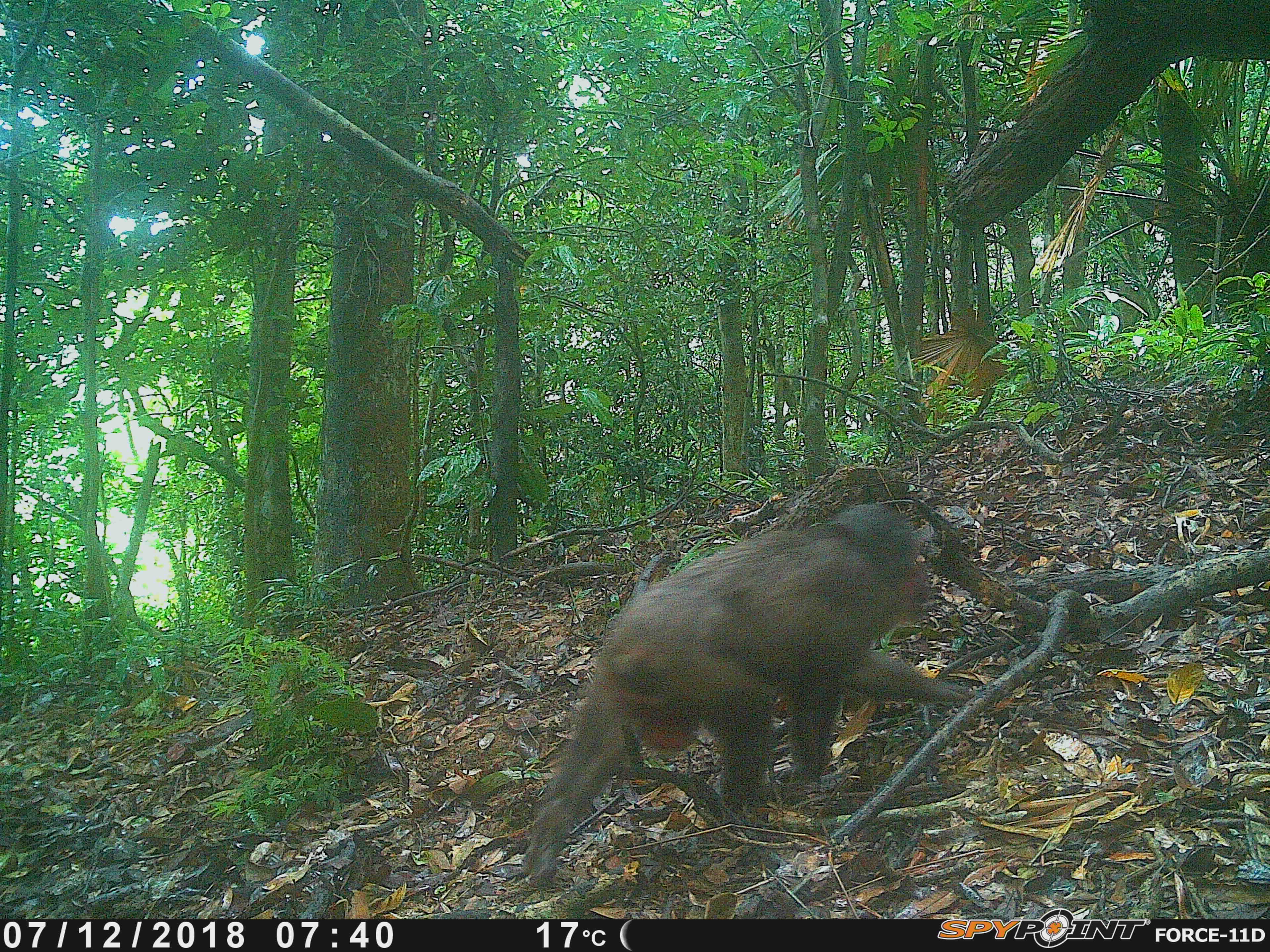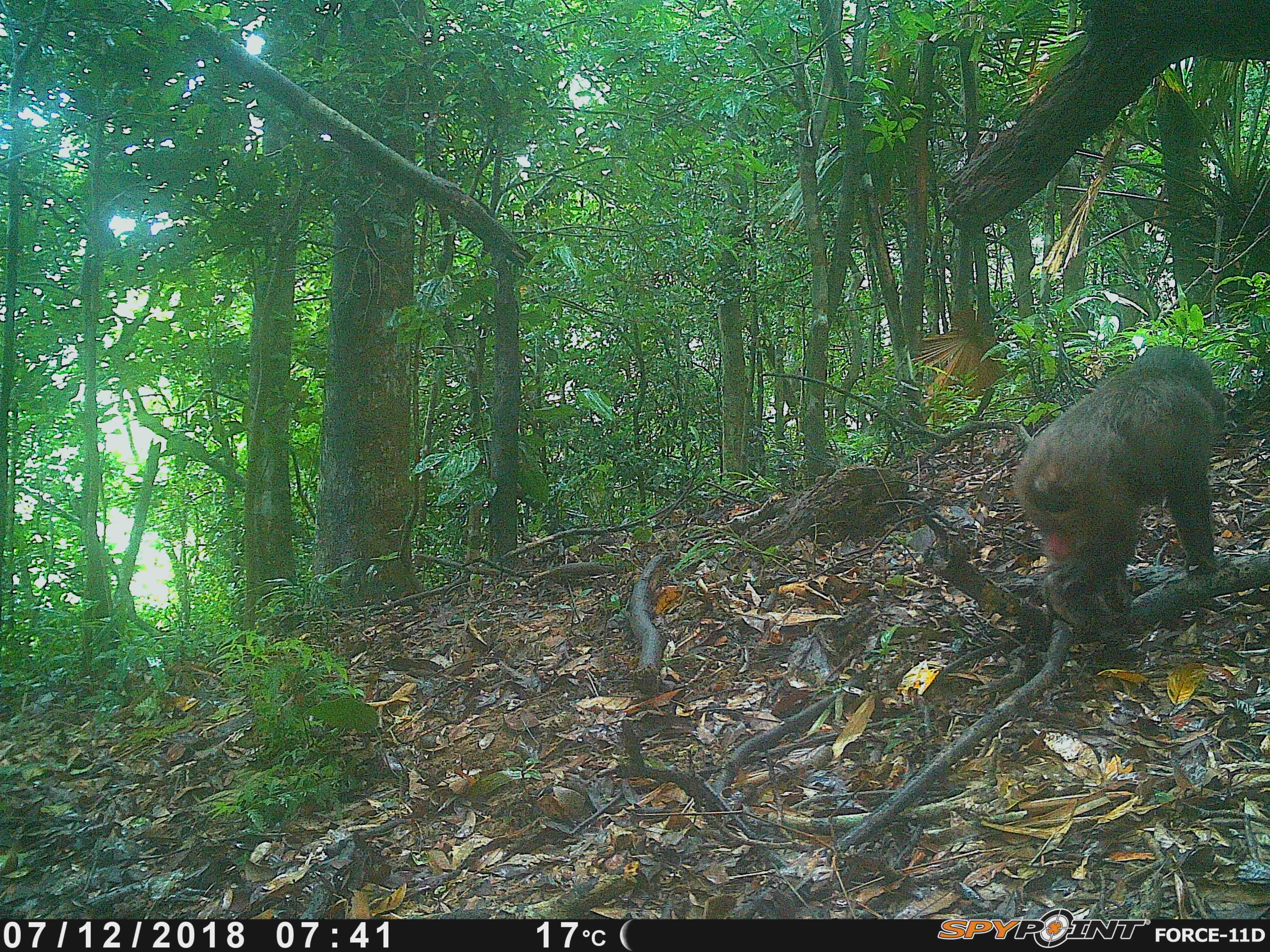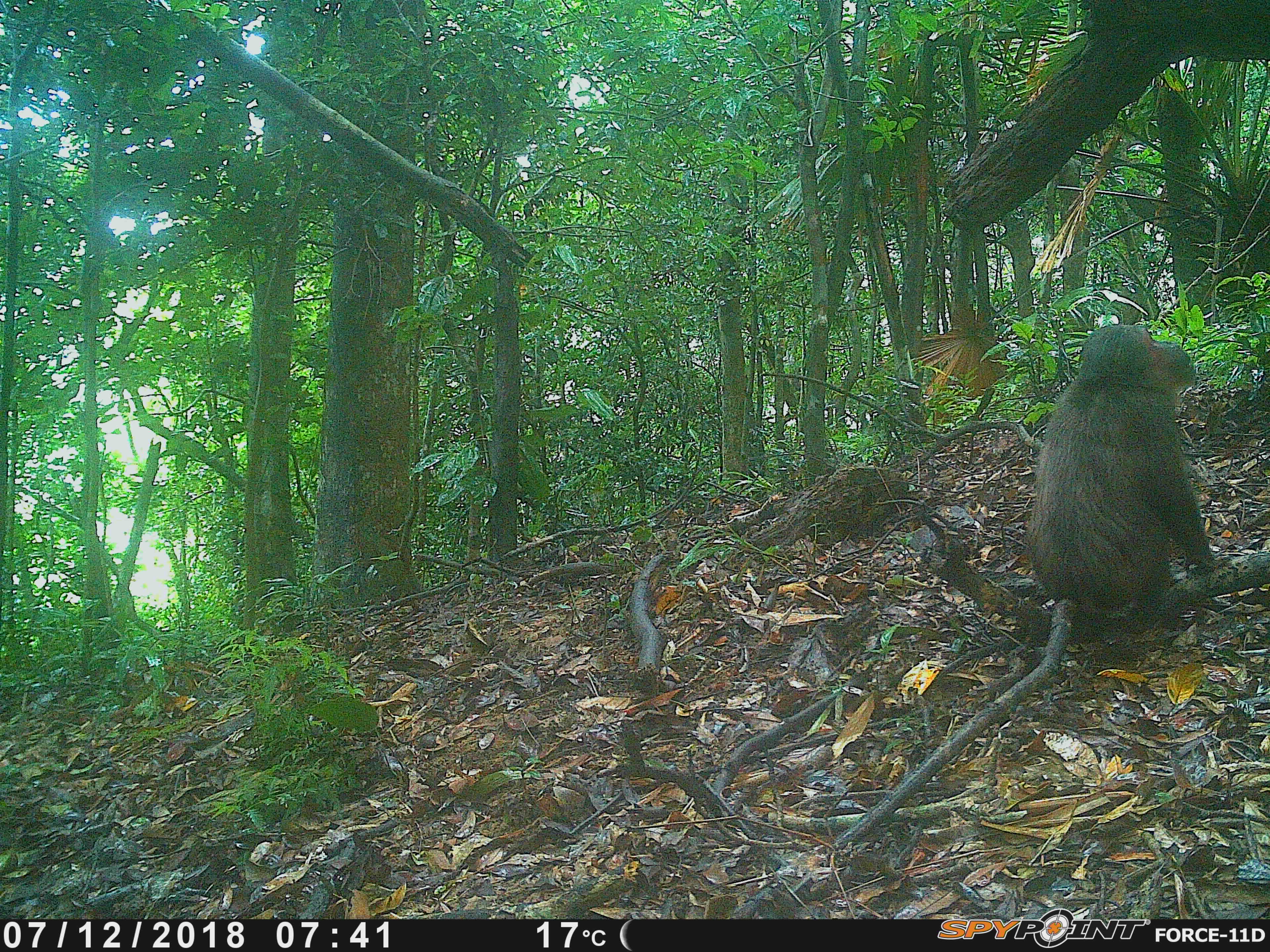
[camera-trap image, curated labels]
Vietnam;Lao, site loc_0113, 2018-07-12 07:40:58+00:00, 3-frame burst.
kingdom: Animalia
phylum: Chordata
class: Mammalia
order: Primates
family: Cercopithecidae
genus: Macaca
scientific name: Macaca arctoides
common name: stump-tailed macaque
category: stump tailed macaque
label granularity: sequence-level